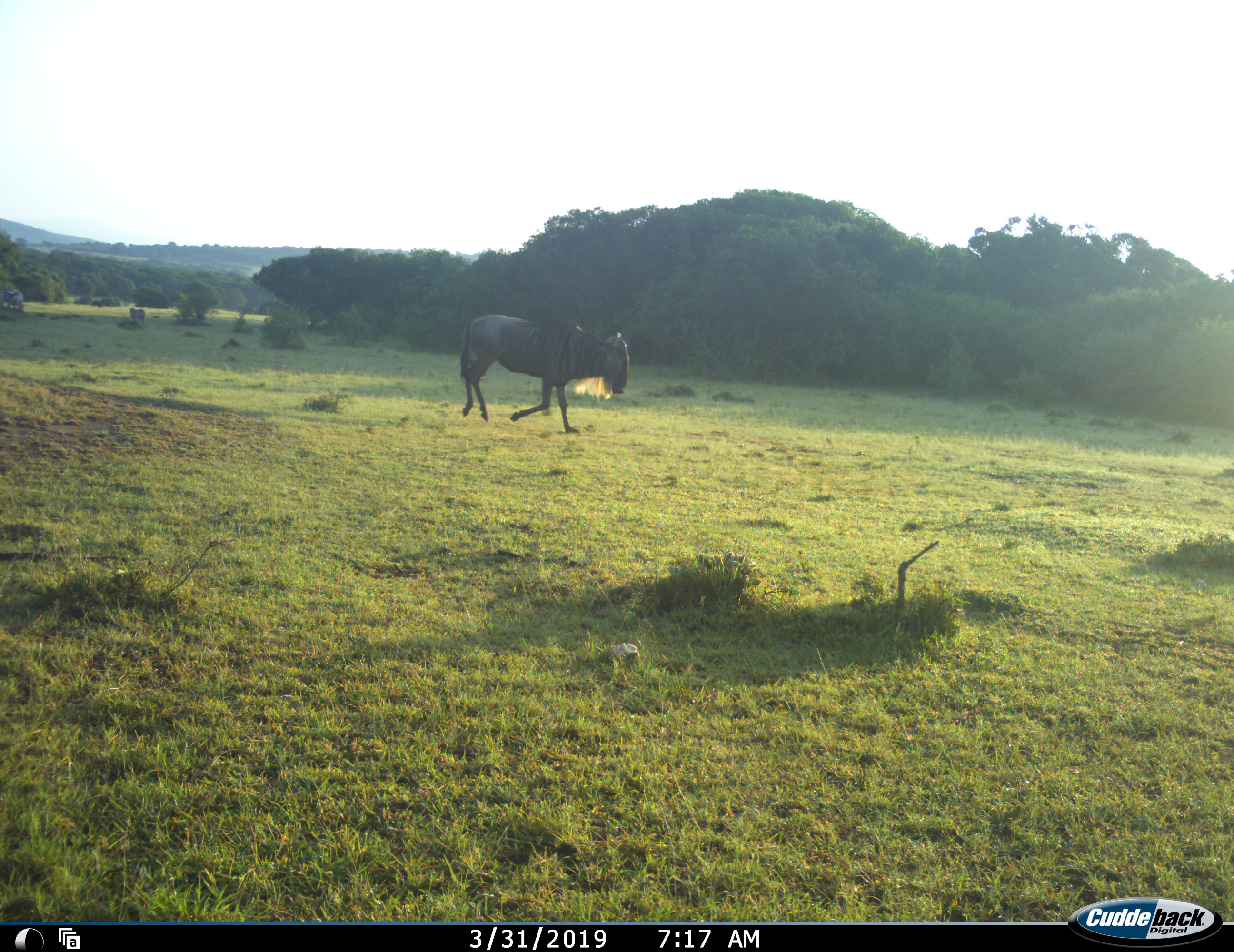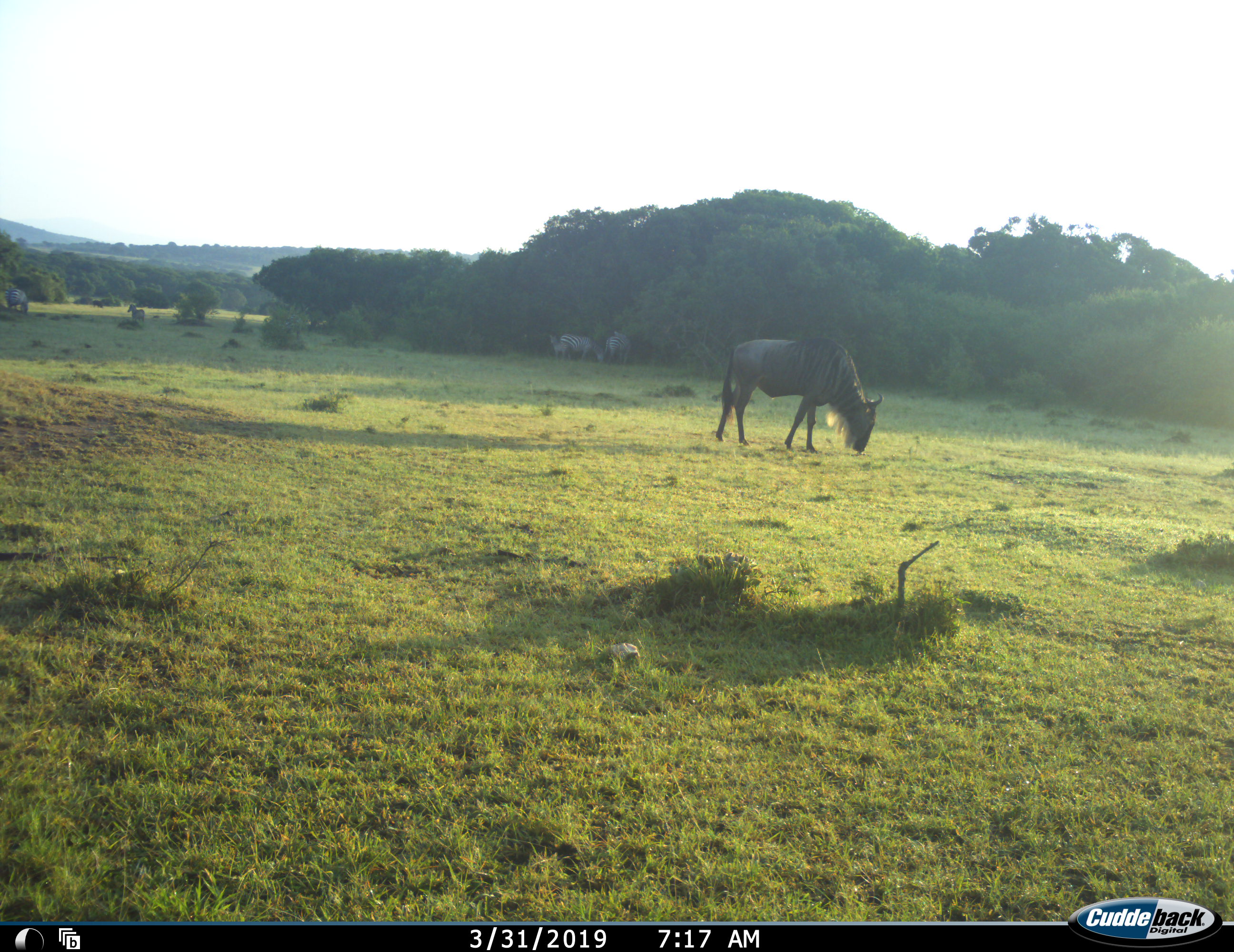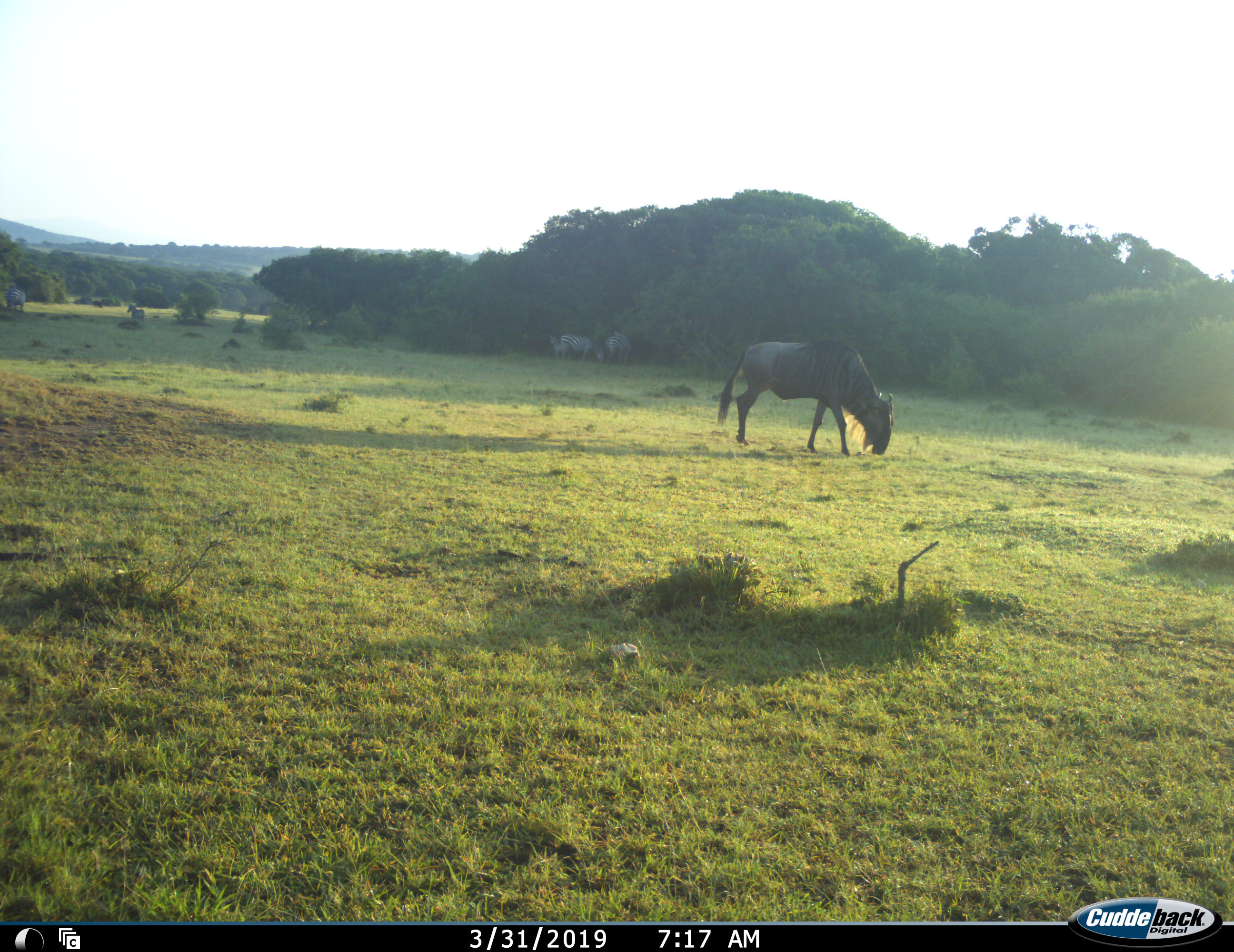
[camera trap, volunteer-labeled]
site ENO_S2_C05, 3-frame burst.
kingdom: Animalia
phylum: Chordata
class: Mammalia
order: Artiodactyla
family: Bovidae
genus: Connochaetes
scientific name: Connochaetes taurinus taurinus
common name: blue wildebeest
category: wildebeestblue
Wildebeestblue (blue wildebeest) (Connochaetes taurinus taurinus), count 1. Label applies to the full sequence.